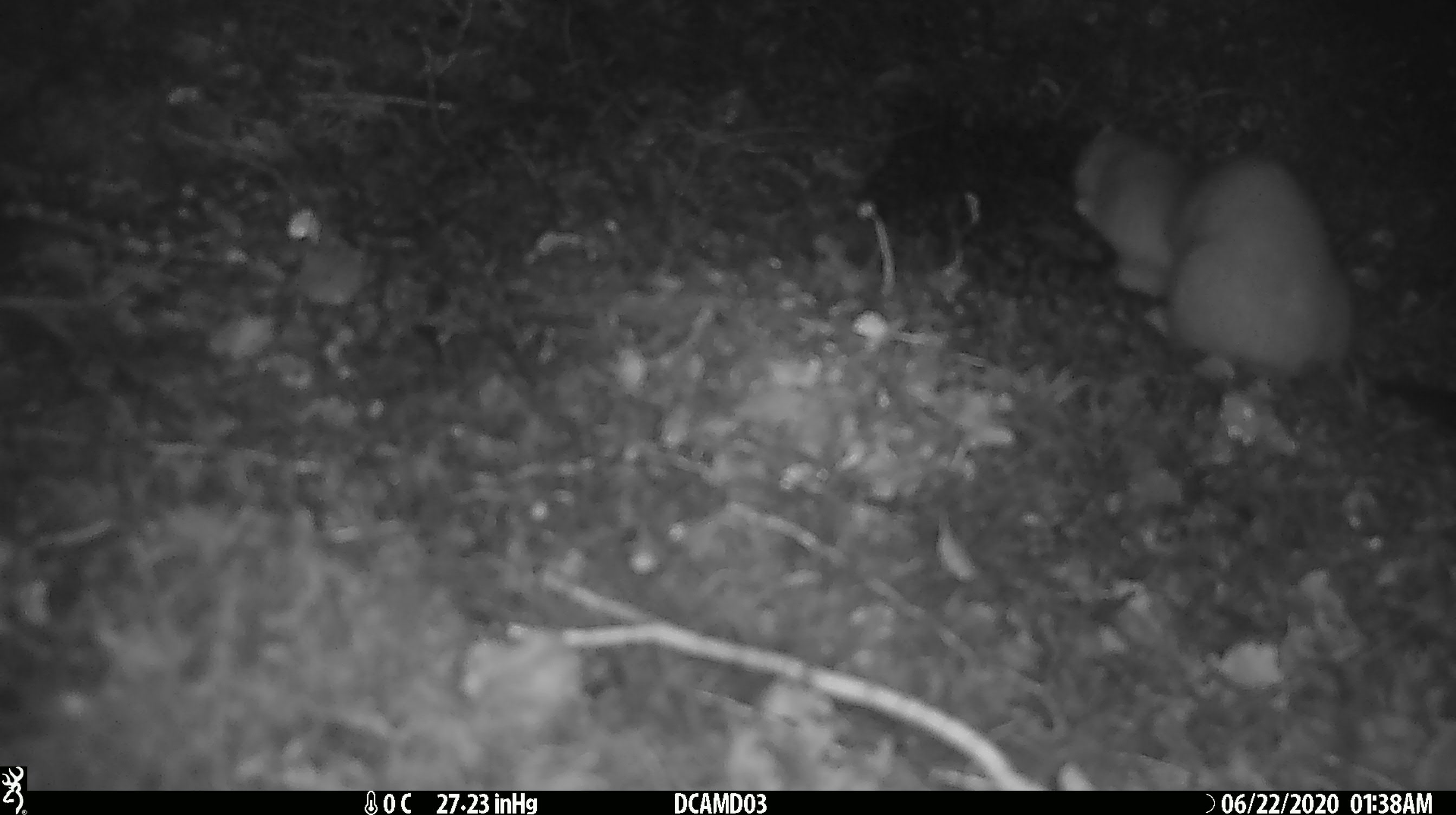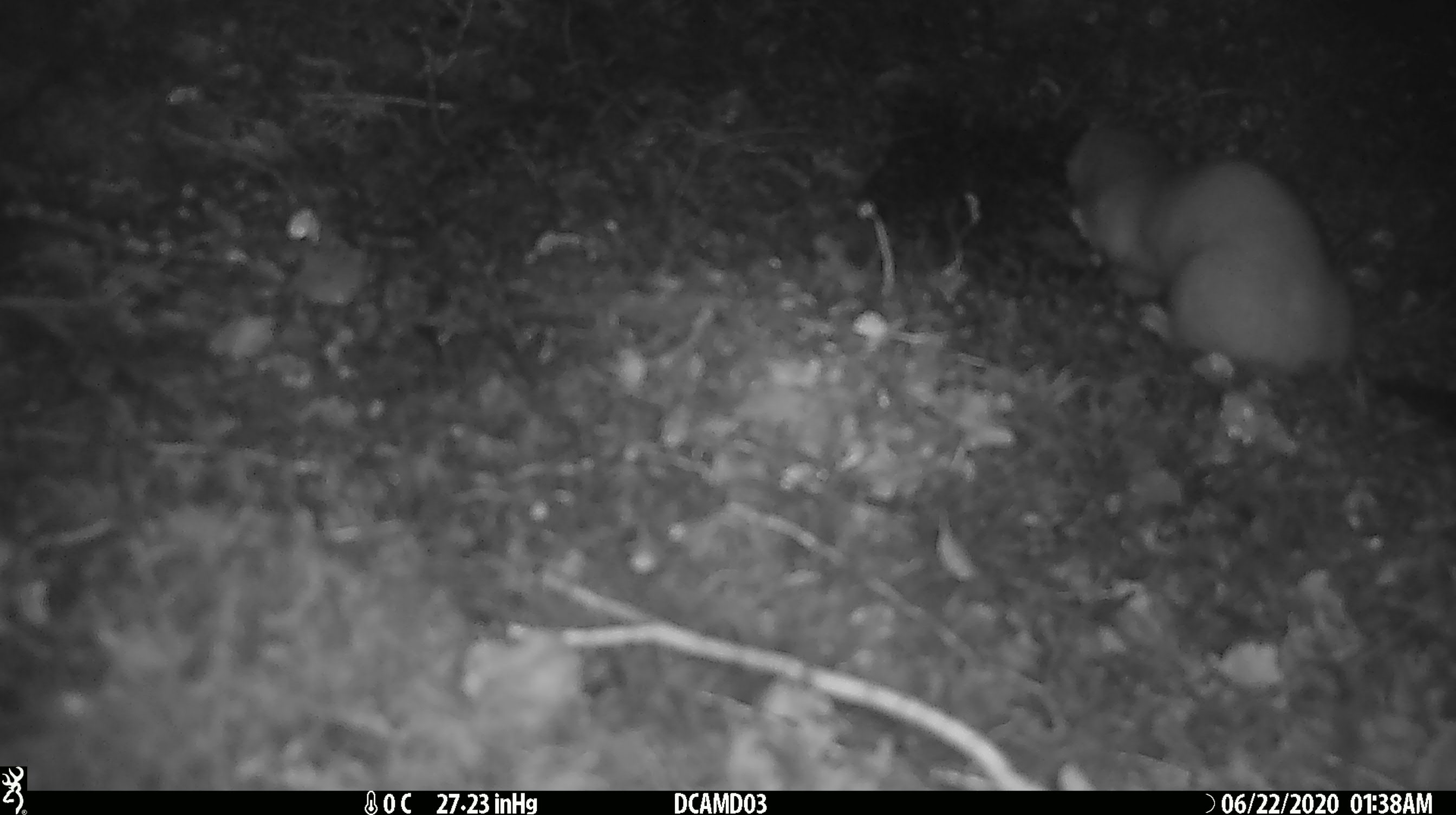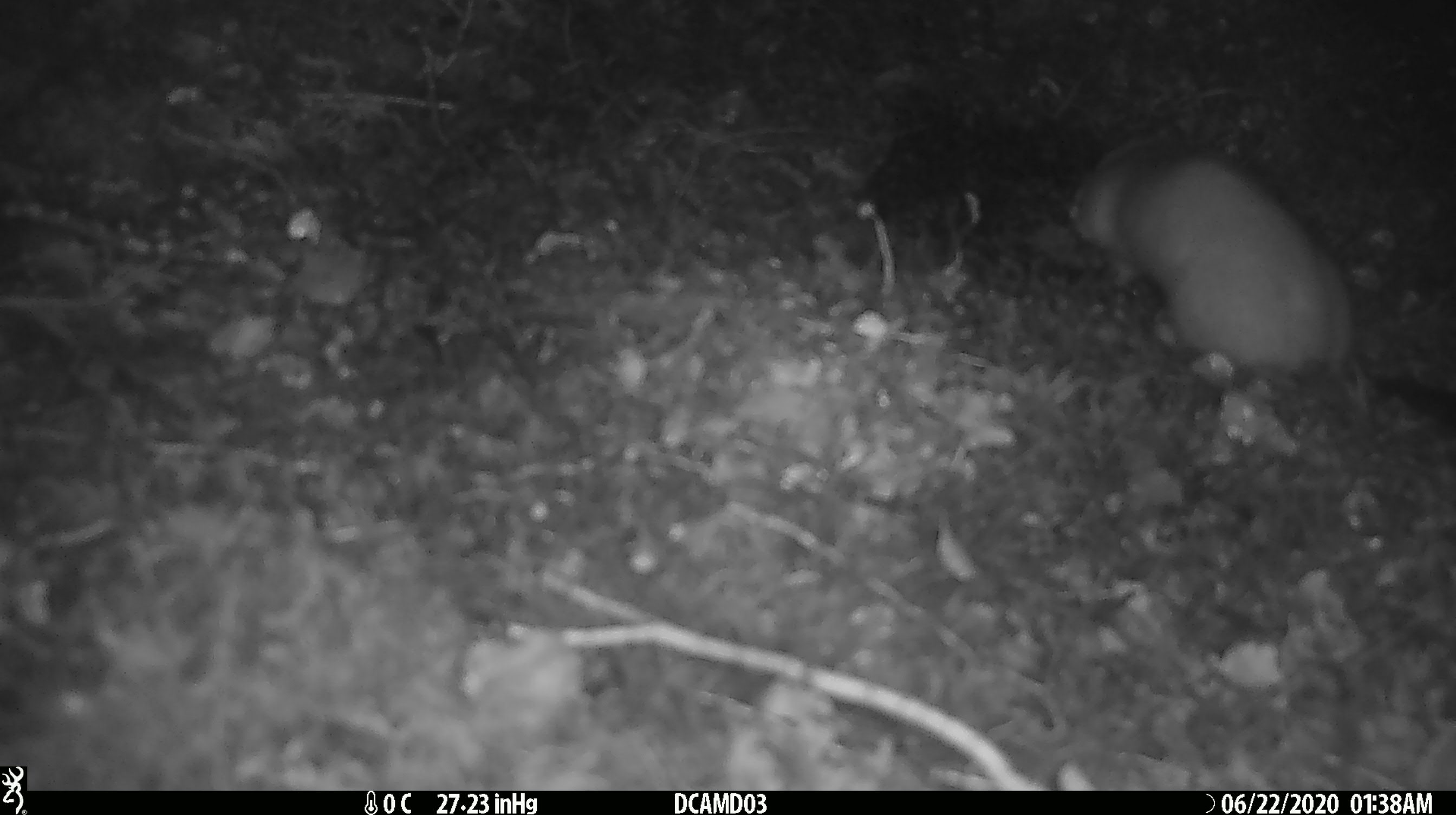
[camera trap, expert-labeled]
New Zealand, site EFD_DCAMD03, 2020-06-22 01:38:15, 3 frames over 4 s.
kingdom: Animalia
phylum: Chordata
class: Mammalia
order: Carnivora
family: Mustelidae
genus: Mustela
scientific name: Mustela erminea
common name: stoat